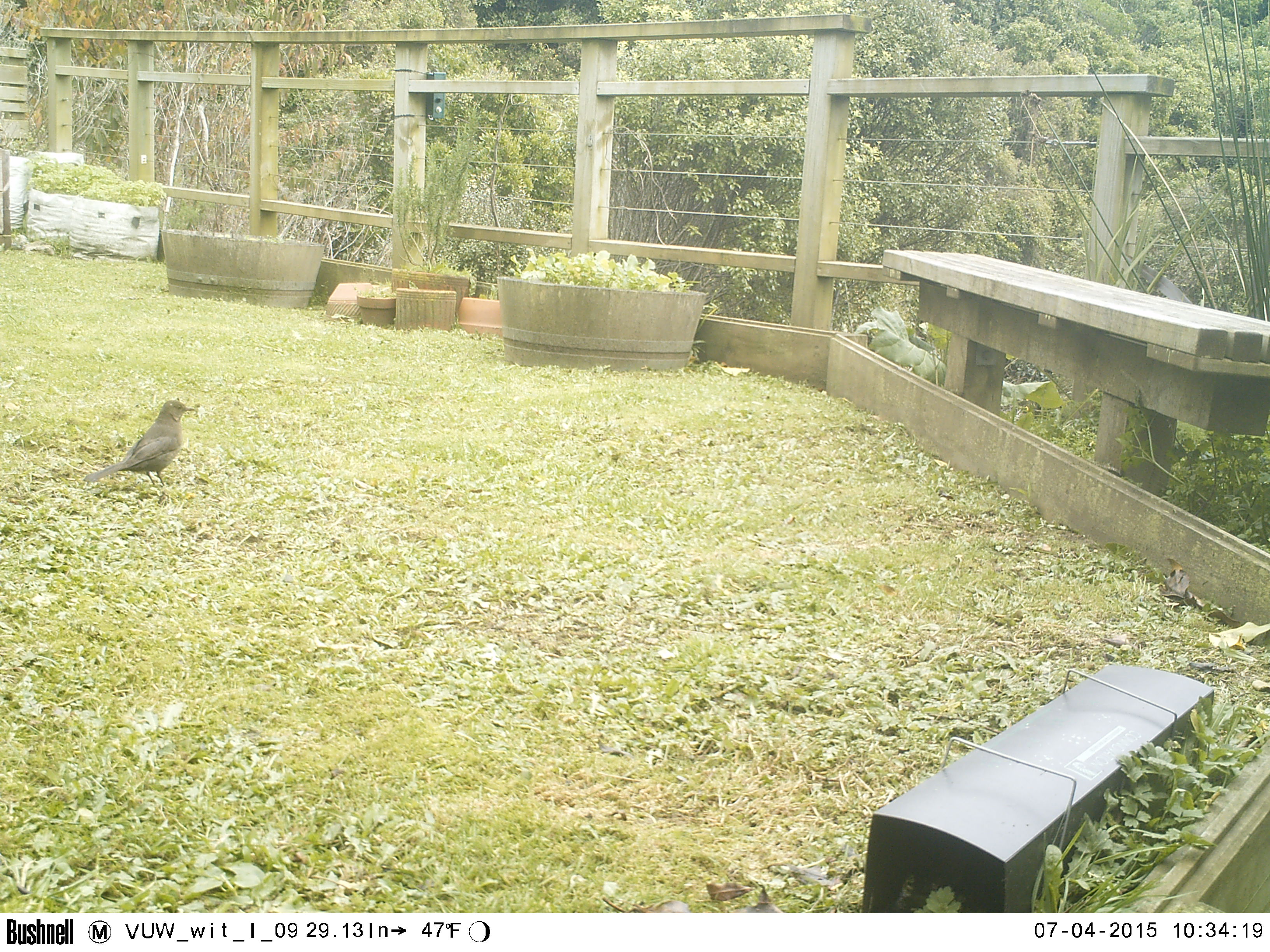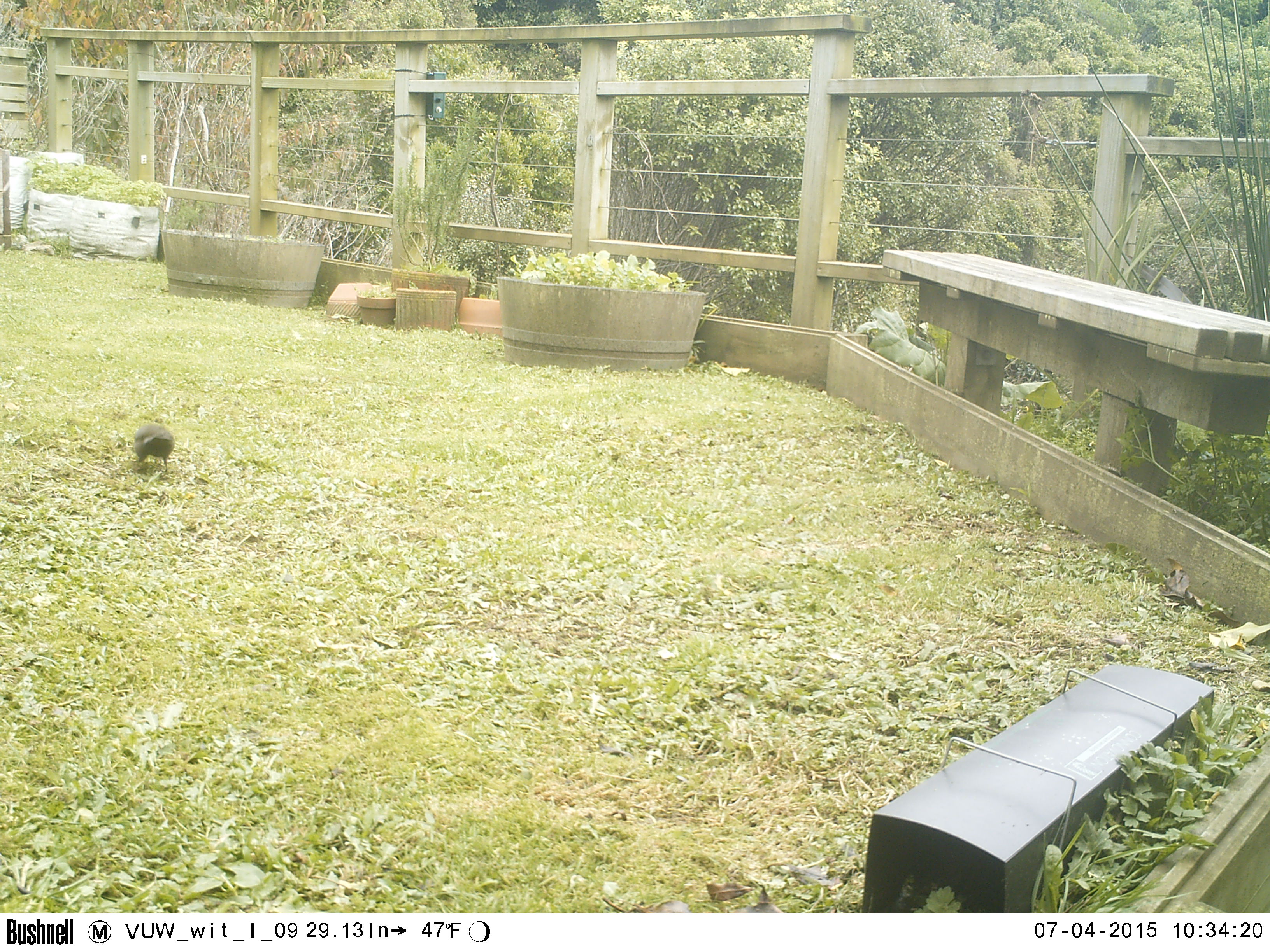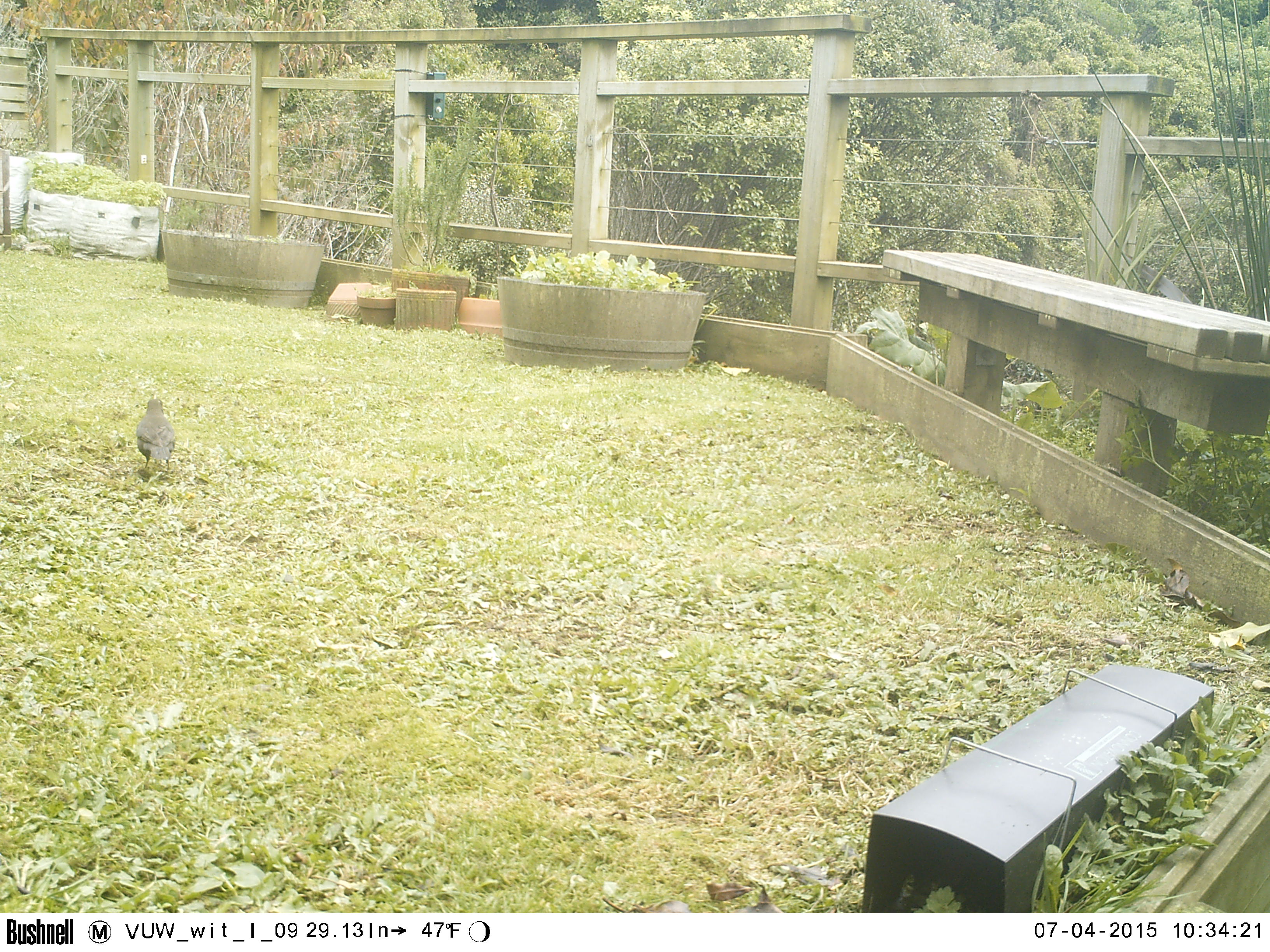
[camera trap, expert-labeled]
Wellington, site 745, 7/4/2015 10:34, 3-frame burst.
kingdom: Animalia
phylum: Chordata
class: Aves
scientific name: Aves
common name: bird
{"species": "bird (Aves)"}